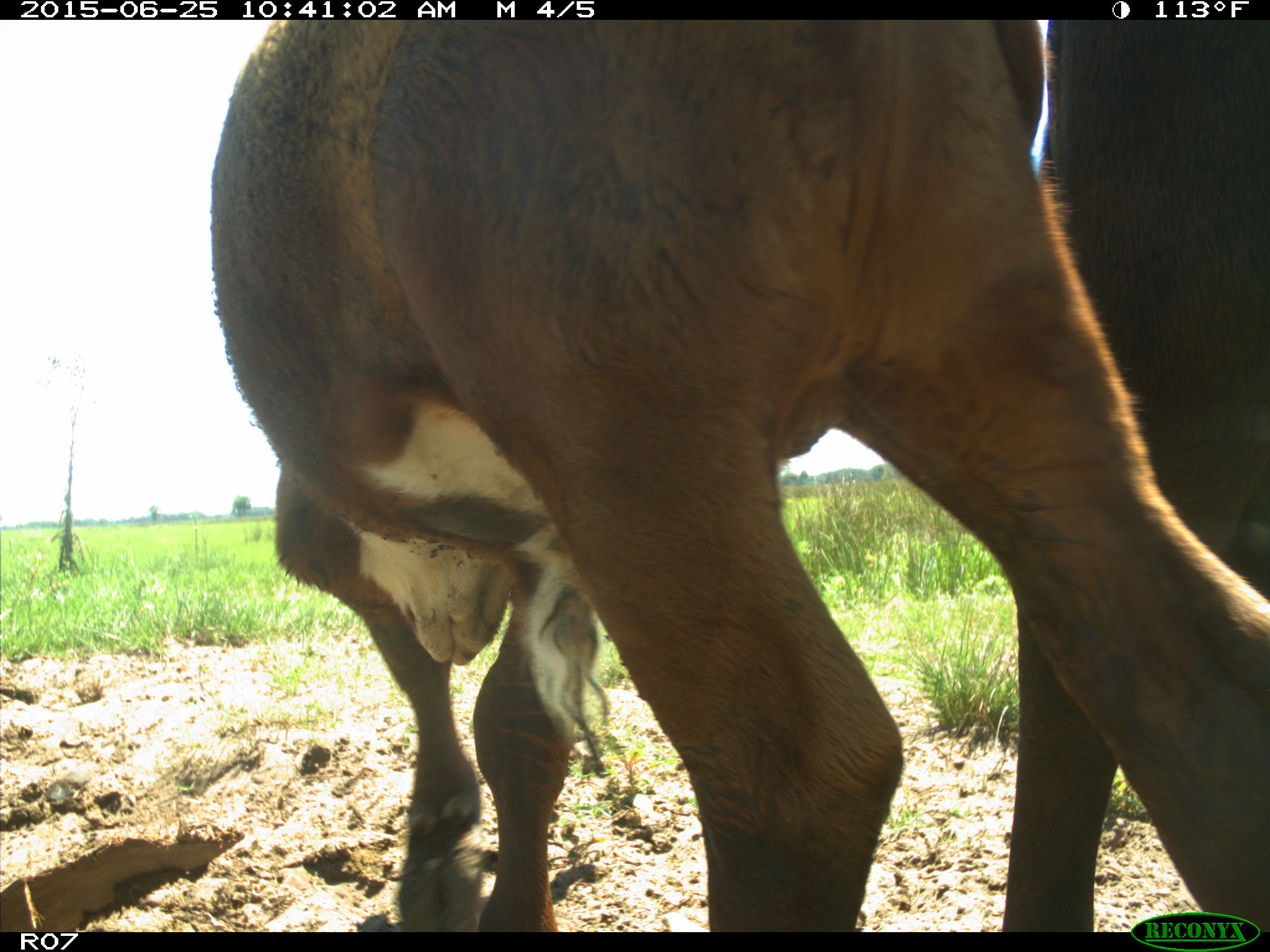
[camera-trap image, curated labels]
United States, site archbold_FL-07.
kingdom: Animalia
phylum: Chordata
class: Mammalia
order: Artiodactyla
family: Bovidae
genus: Bos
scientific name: Bos taurus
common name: domestic cow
Bos taurus (domestic cow).